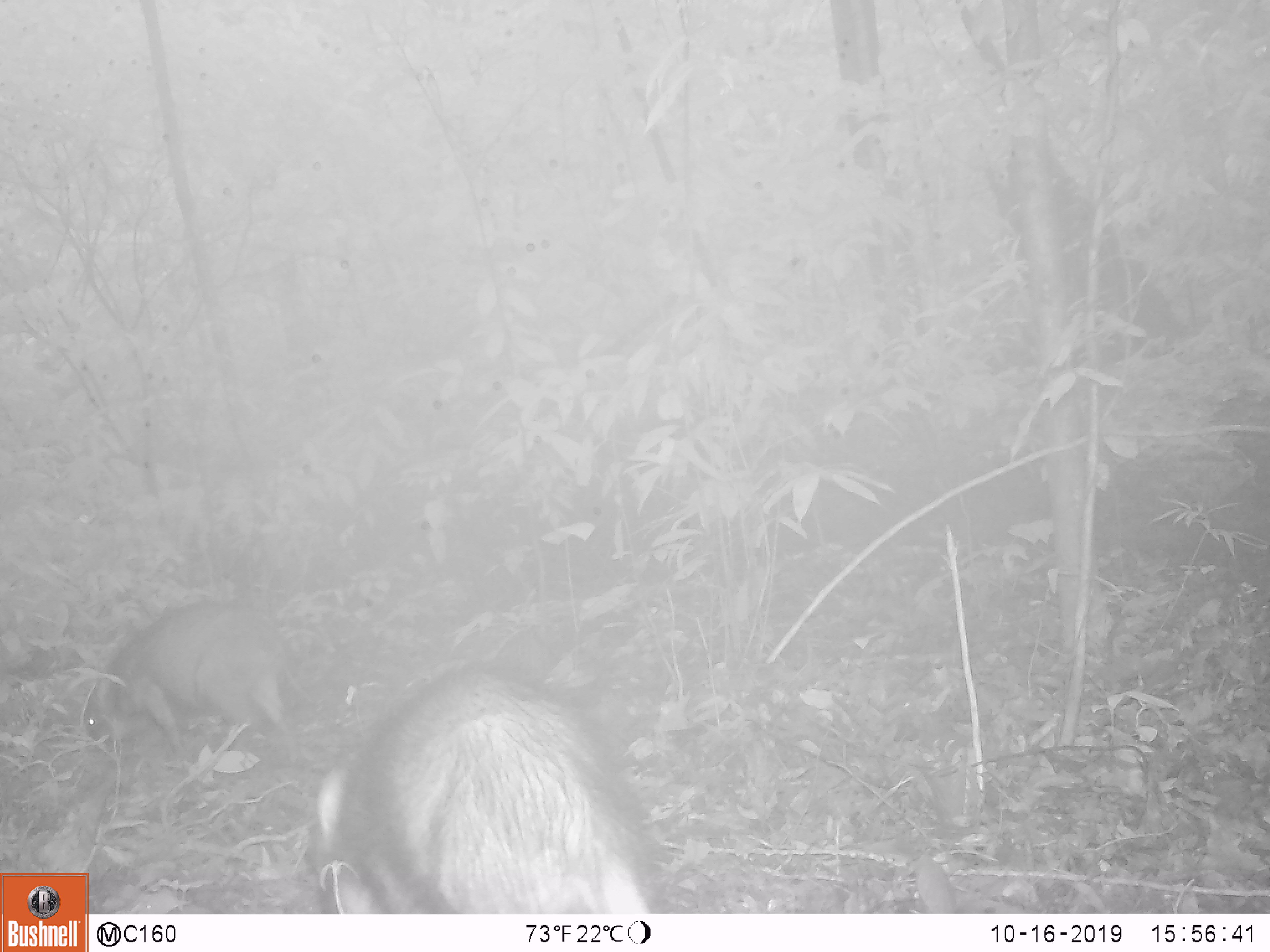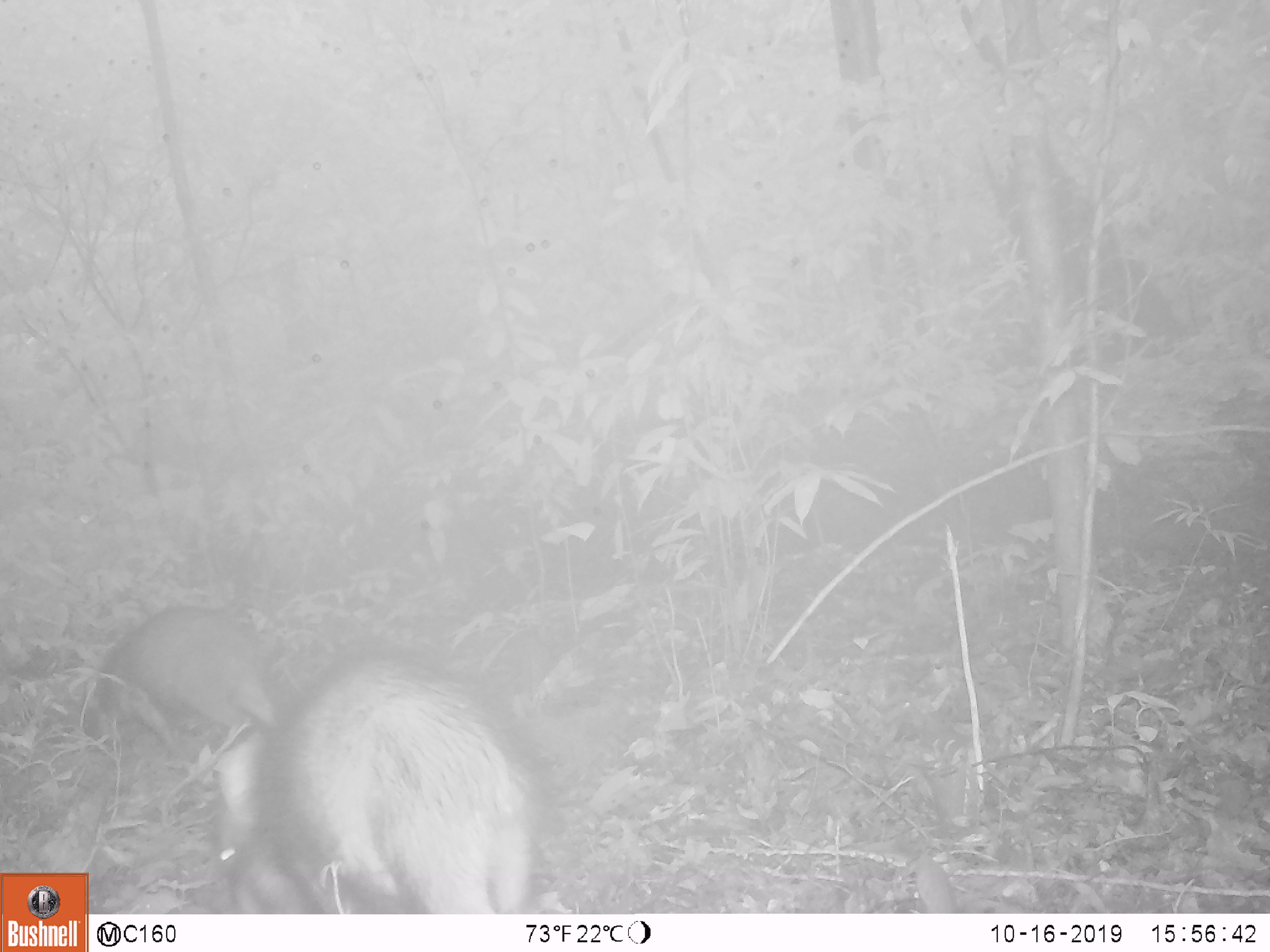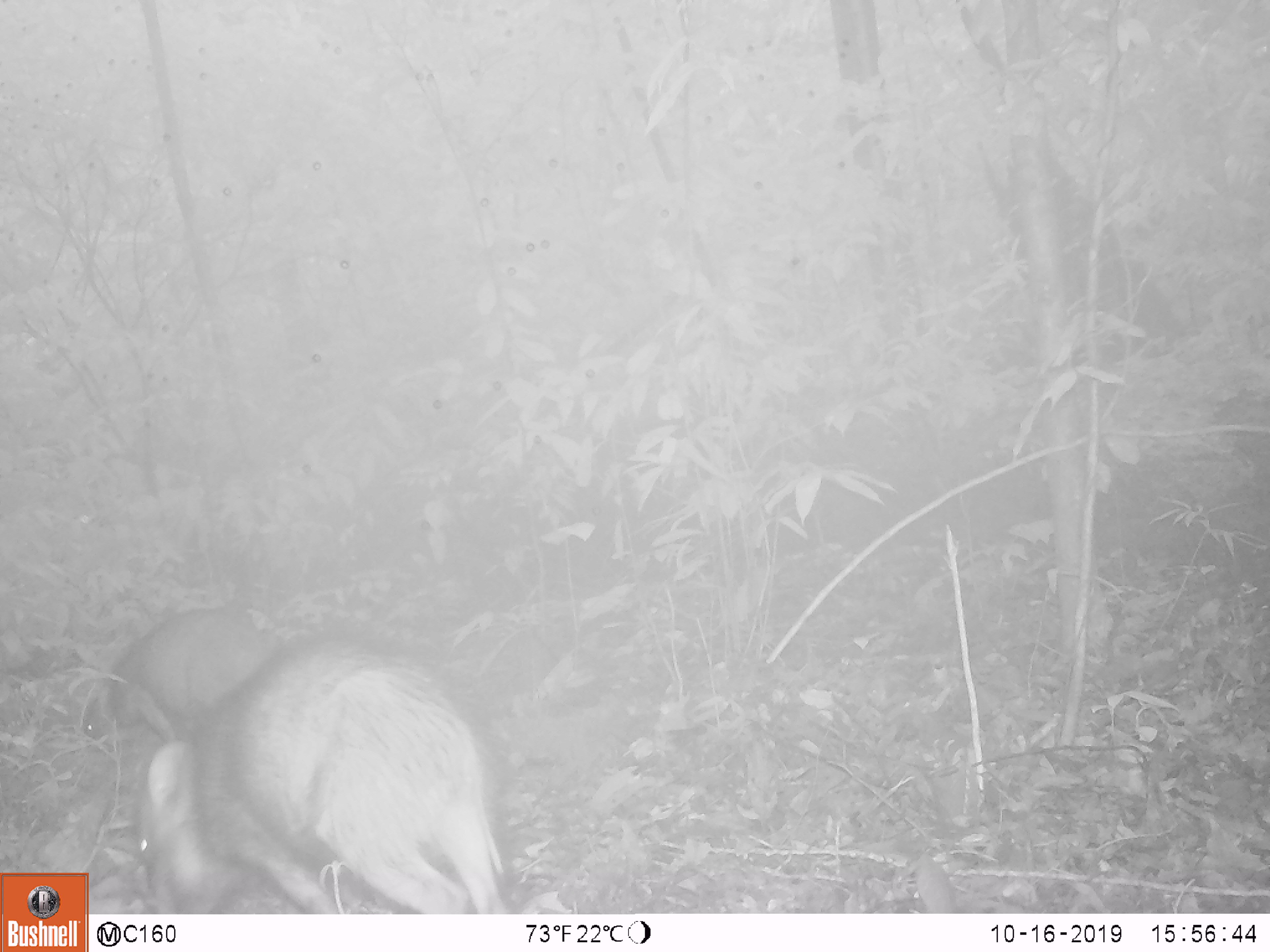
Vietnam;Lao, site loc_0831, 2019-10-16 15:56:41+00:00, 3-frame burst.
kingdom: Animalia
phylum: Chordata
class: Mammalia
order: Artiodactyla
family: Suidae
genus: Sus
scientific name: Sus scrofa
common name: eurasian wild pig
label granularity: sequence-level